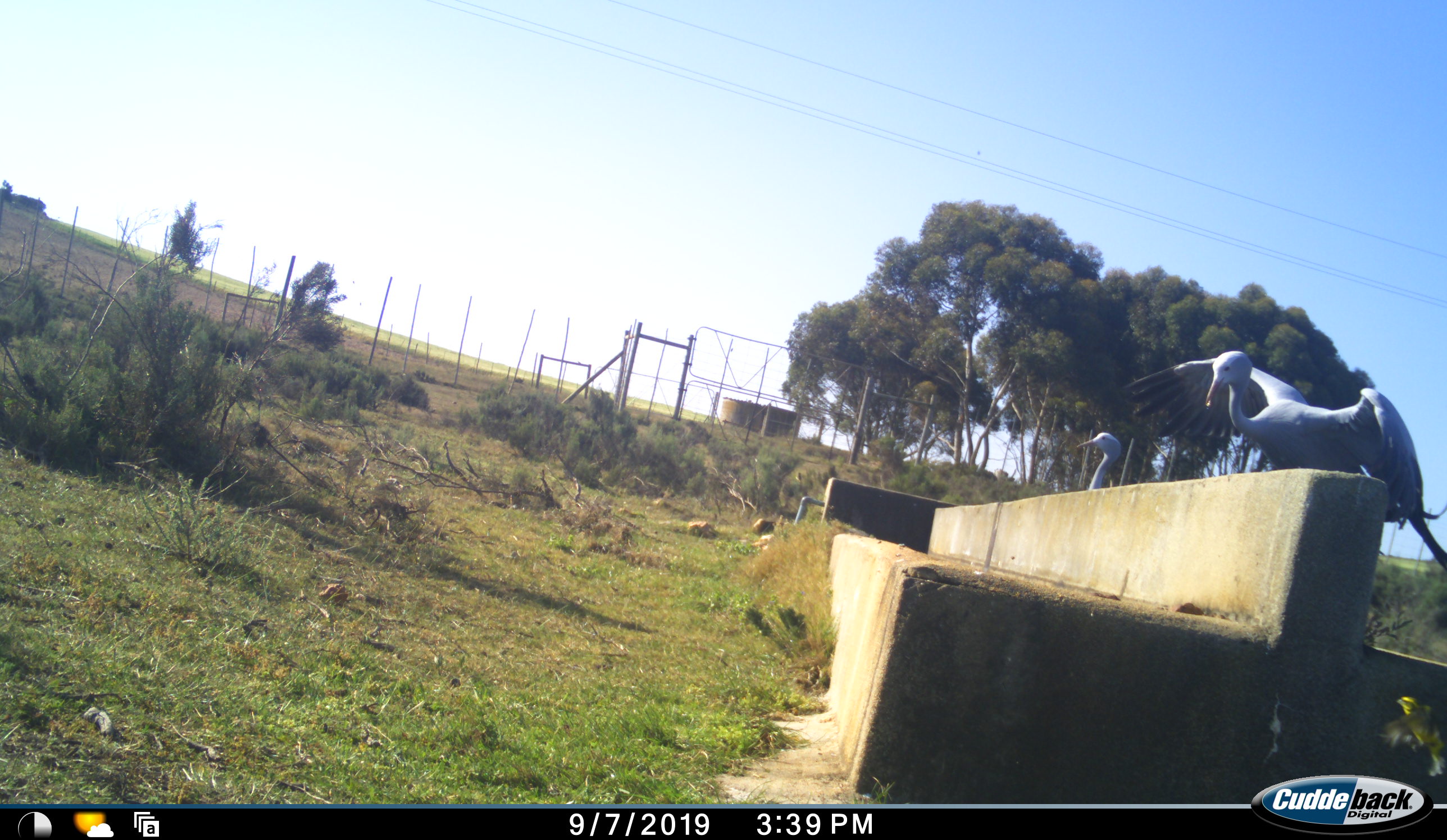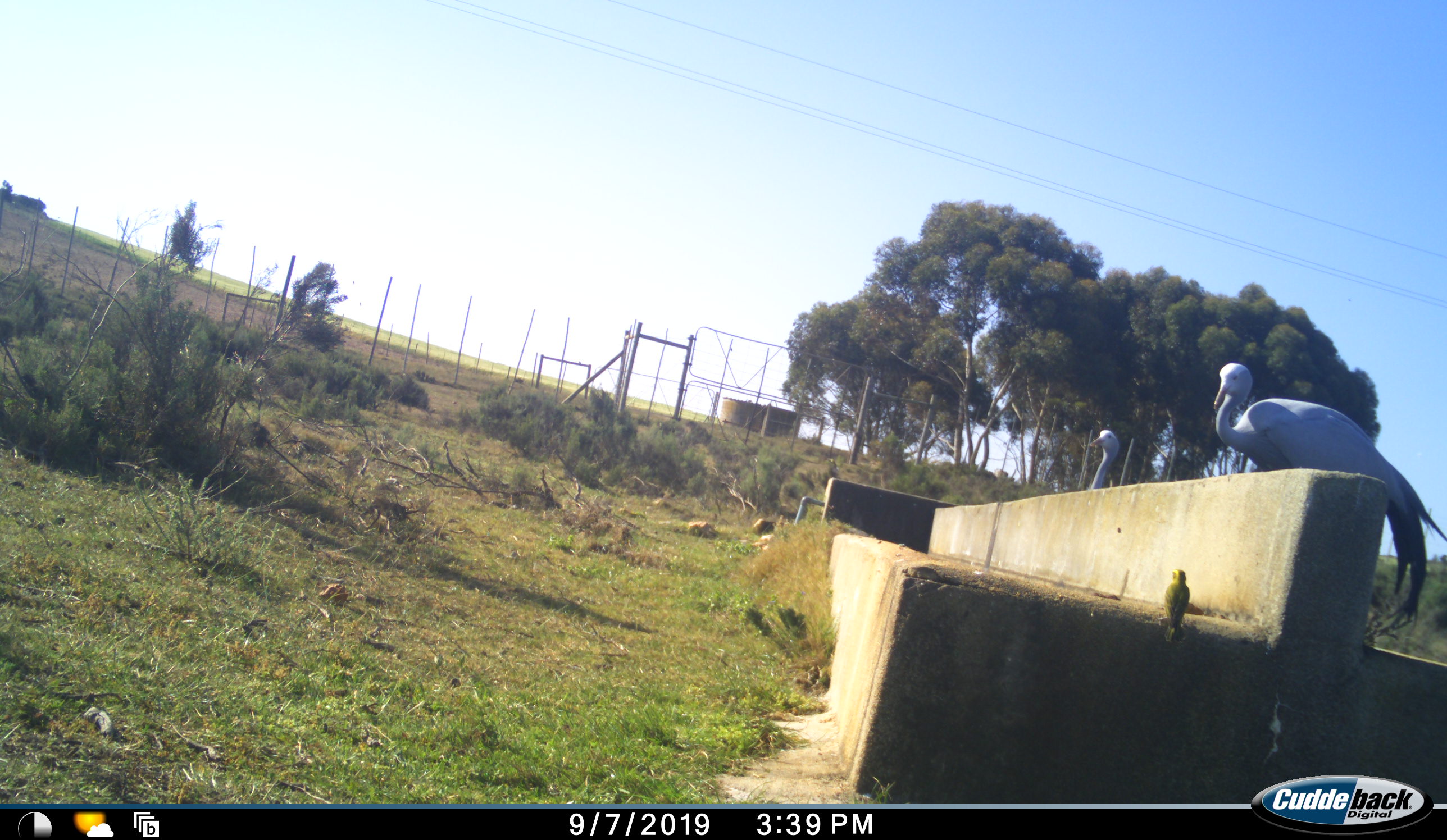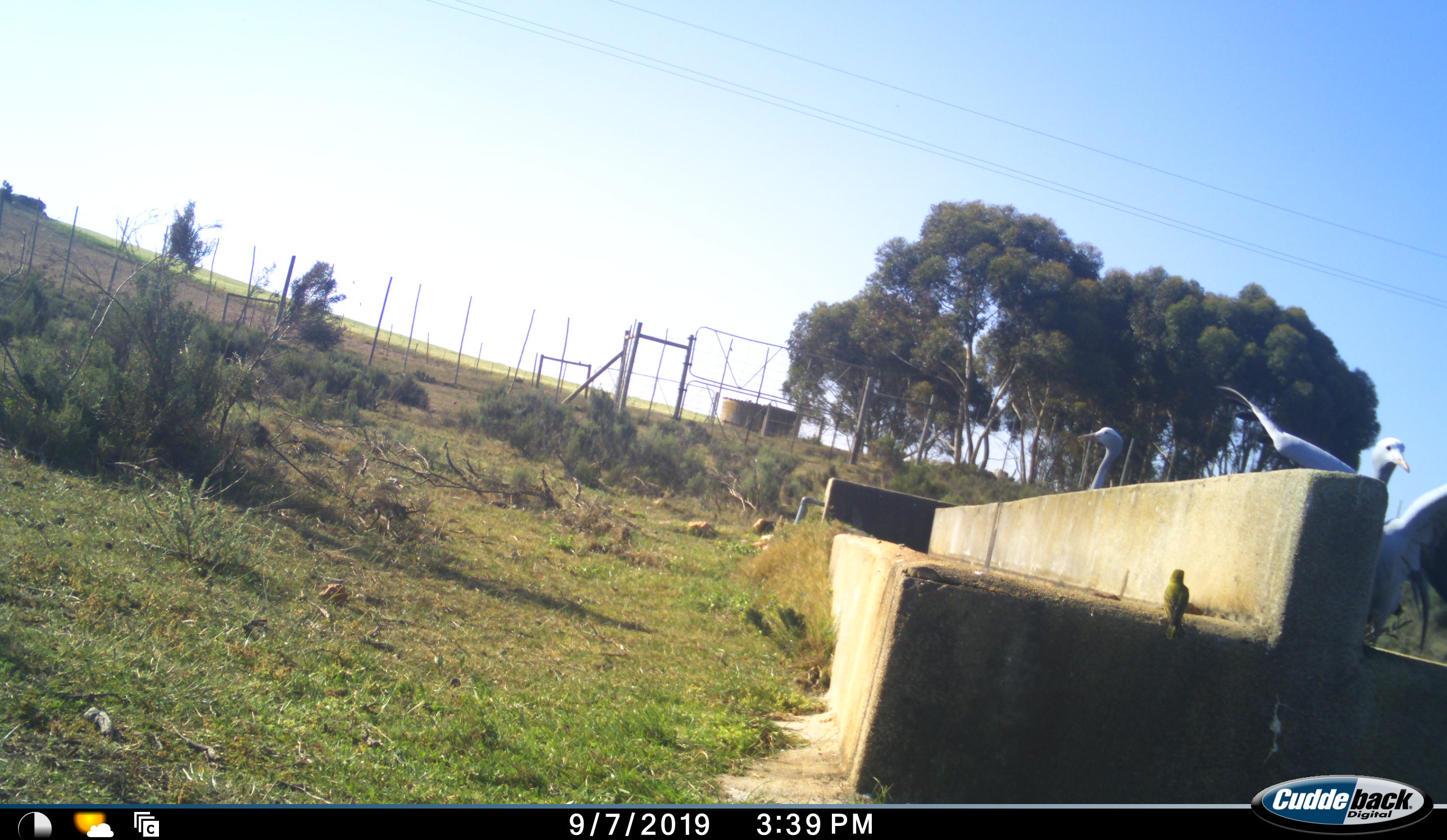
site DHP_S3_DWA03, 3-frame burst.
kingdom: Animalia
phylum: Chordata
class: Aves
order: Gruiformes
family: Gruidae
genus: Anthropoides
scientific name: Anthropoides paradiseus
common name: blue crane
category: craneblue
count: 2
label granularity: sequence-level